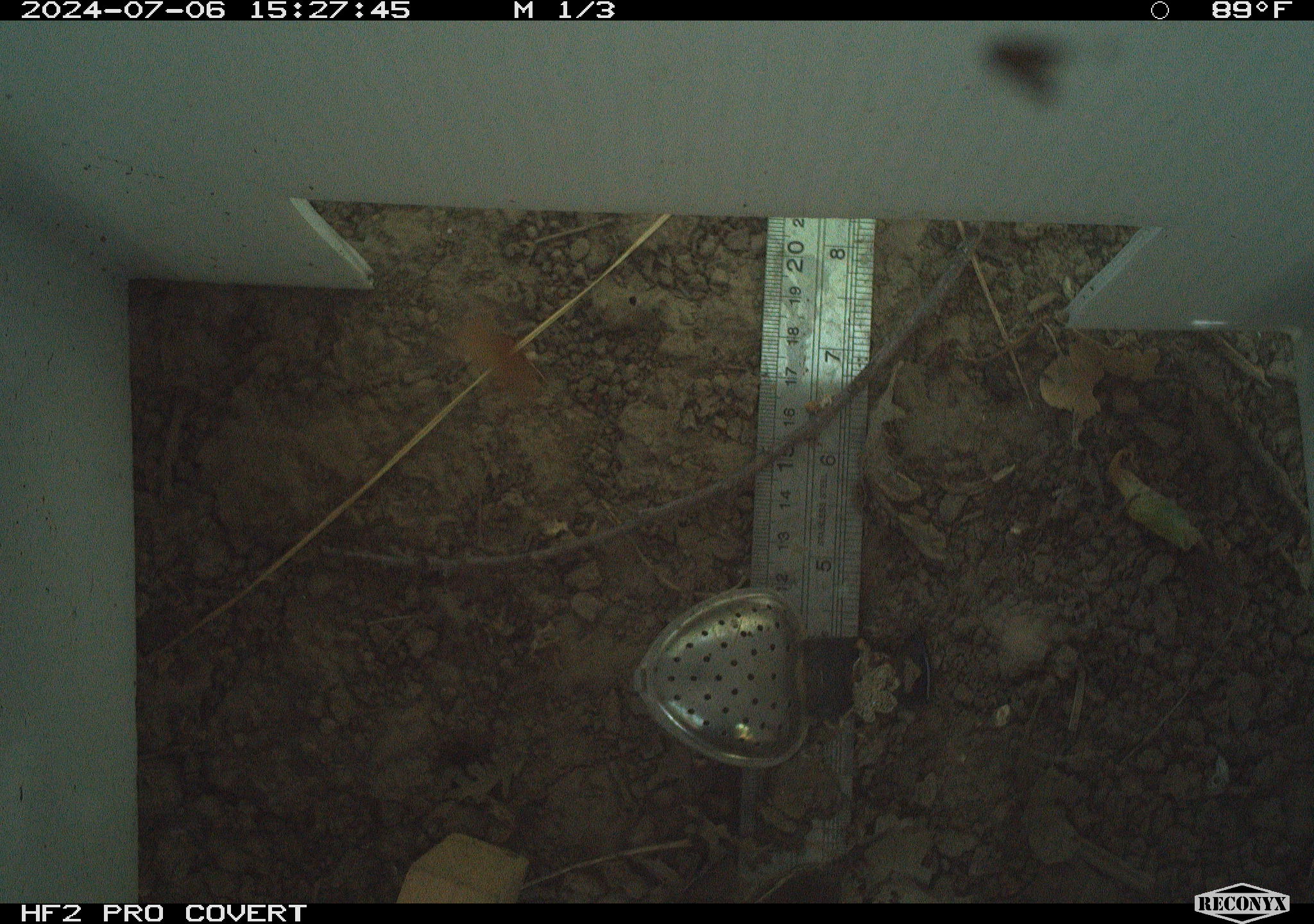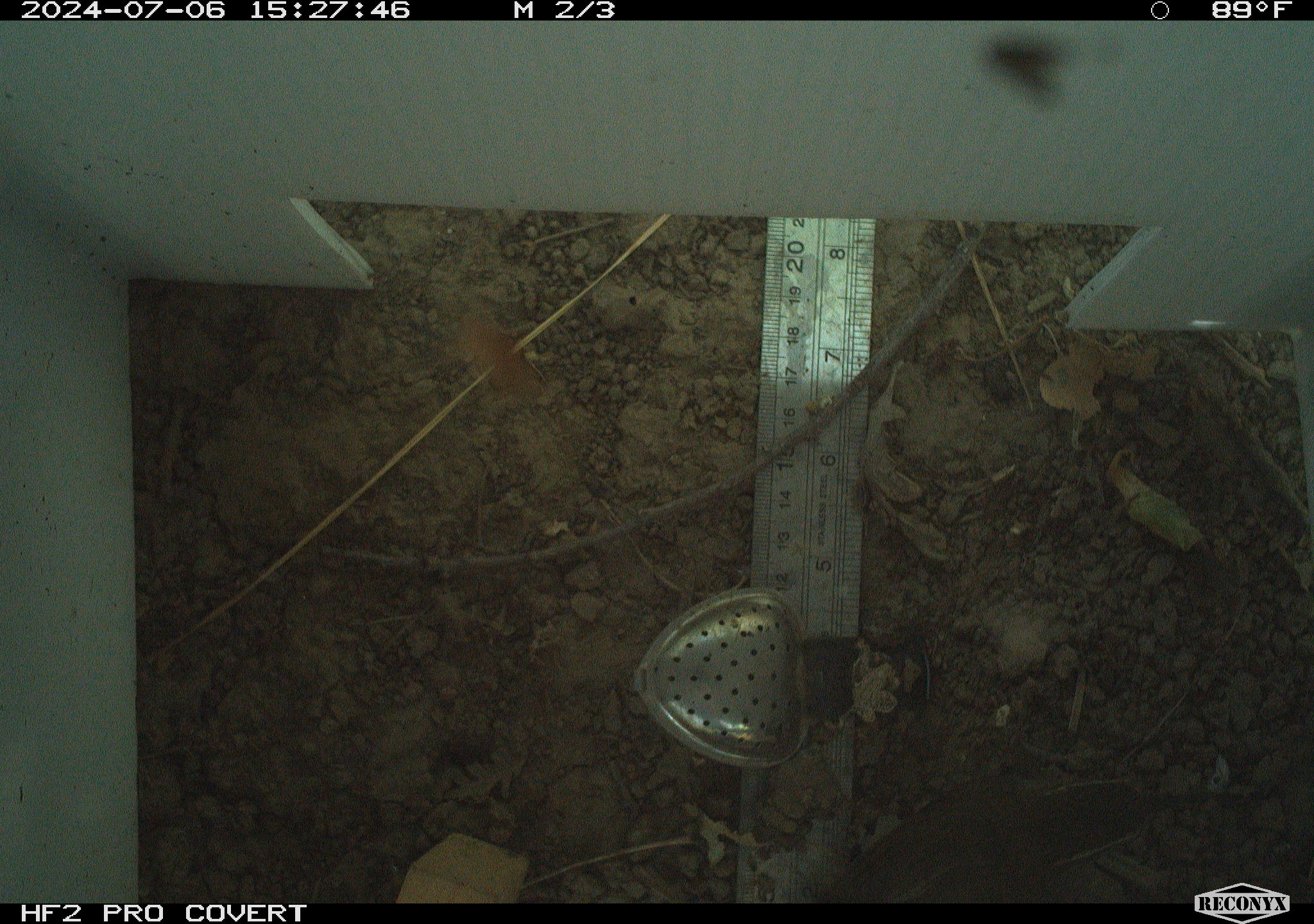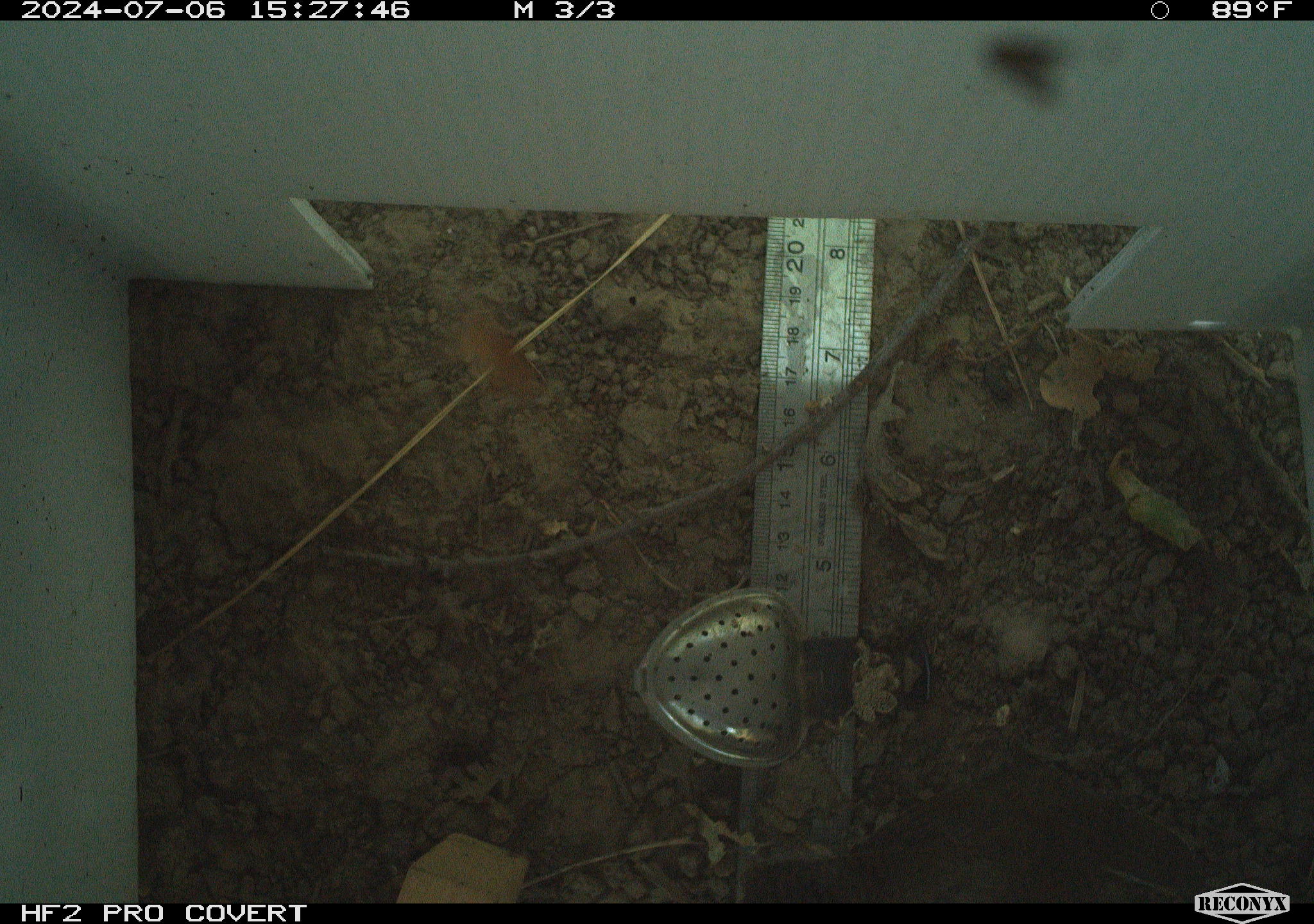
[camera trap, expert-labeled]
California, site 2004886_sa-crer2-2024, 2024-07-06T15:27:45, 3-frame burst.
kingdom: Animalia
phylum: Chordata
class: Aves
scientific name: Aves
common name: bird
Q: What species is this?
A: Bird (Aves).